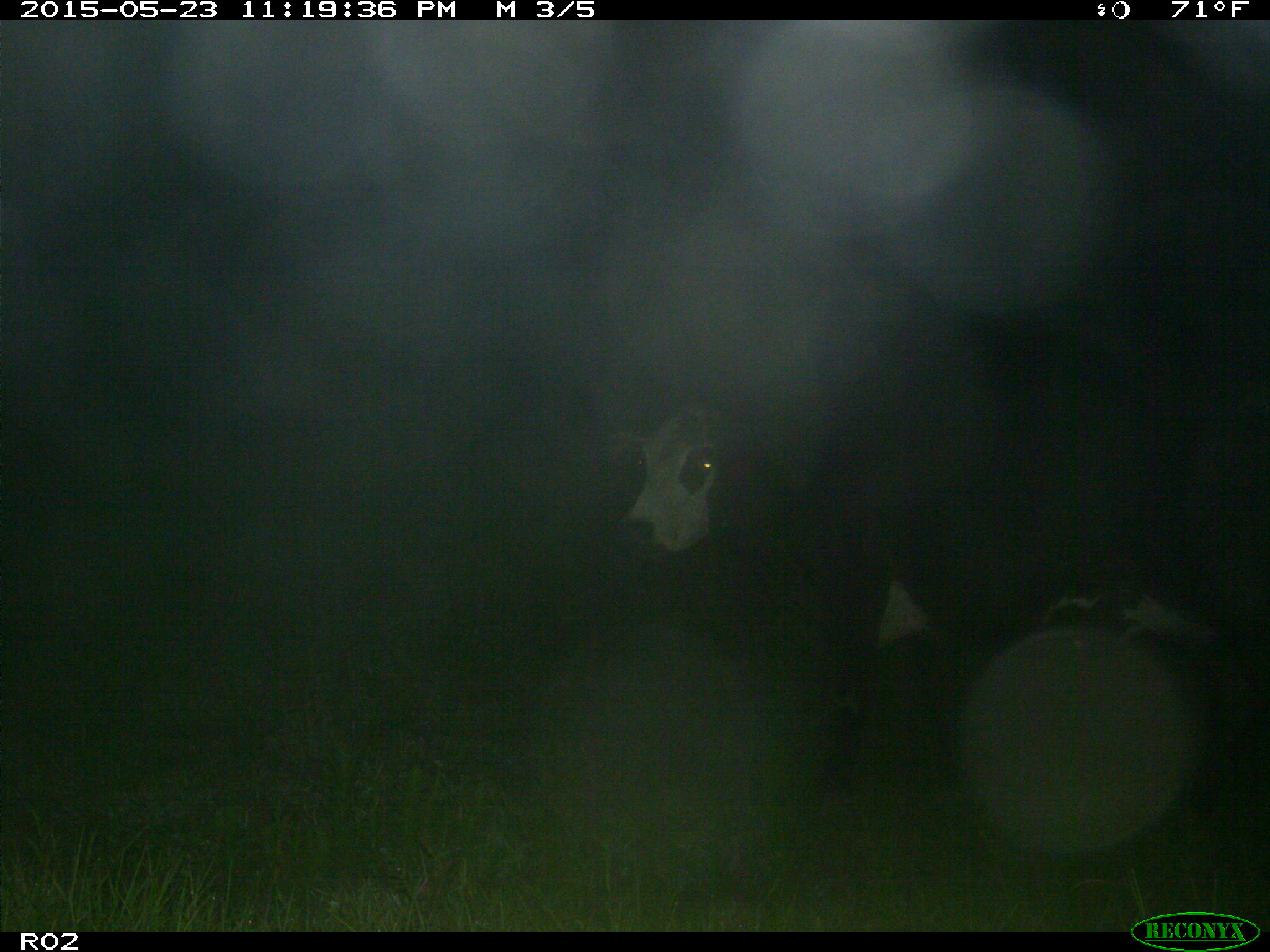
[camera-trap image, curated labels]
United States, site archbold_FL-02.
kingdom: Animalia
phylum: Chordata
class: Mammalia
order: Artiodactyla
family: Bovidae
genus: Bos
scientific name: Bos taurus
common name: domestic cow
Bos taurus (domestic cow).